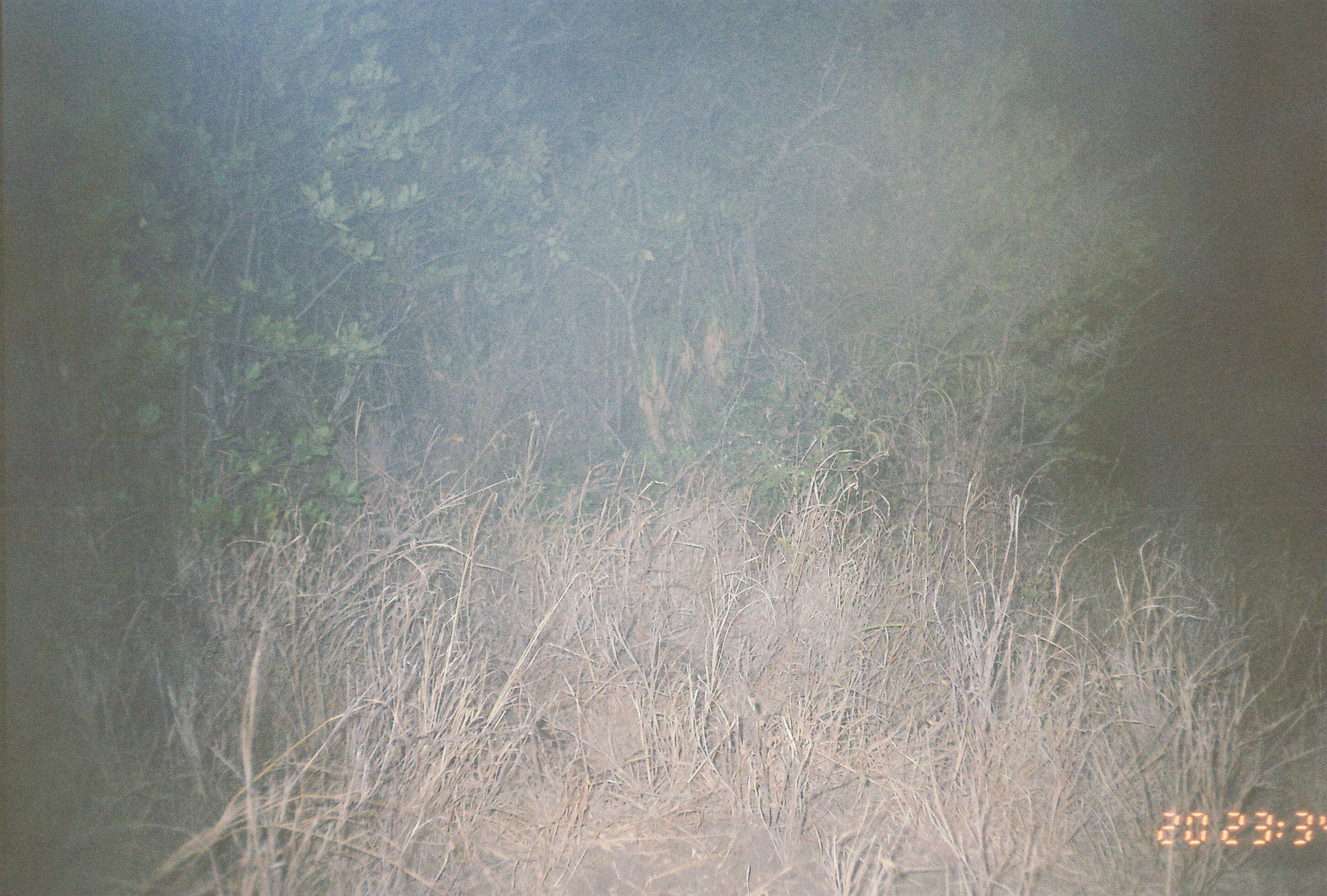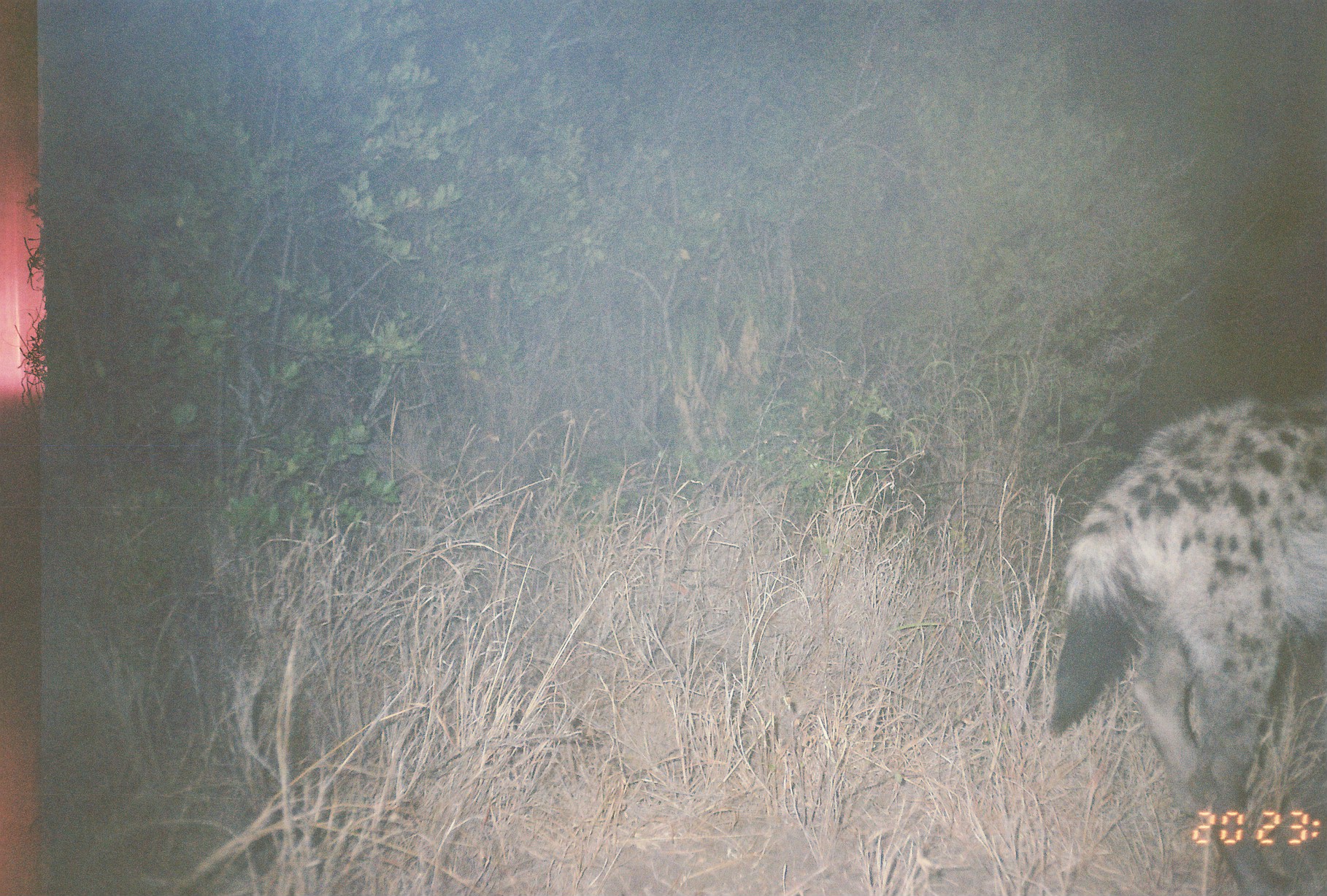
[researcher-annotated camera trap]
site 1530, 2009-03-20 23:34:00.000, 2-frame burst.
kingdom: Animalia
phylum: Chordata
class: Mammalia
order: Carnivora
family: Hyaenidae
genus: Crocuta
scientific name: Crocuta crocuta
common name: spotted hyena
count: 1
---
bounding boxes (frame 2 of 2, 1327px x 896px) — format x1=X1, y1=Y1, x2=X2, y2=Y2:
crocuta crocuta: x1=1048, y1=398, x2=1325, y2=892